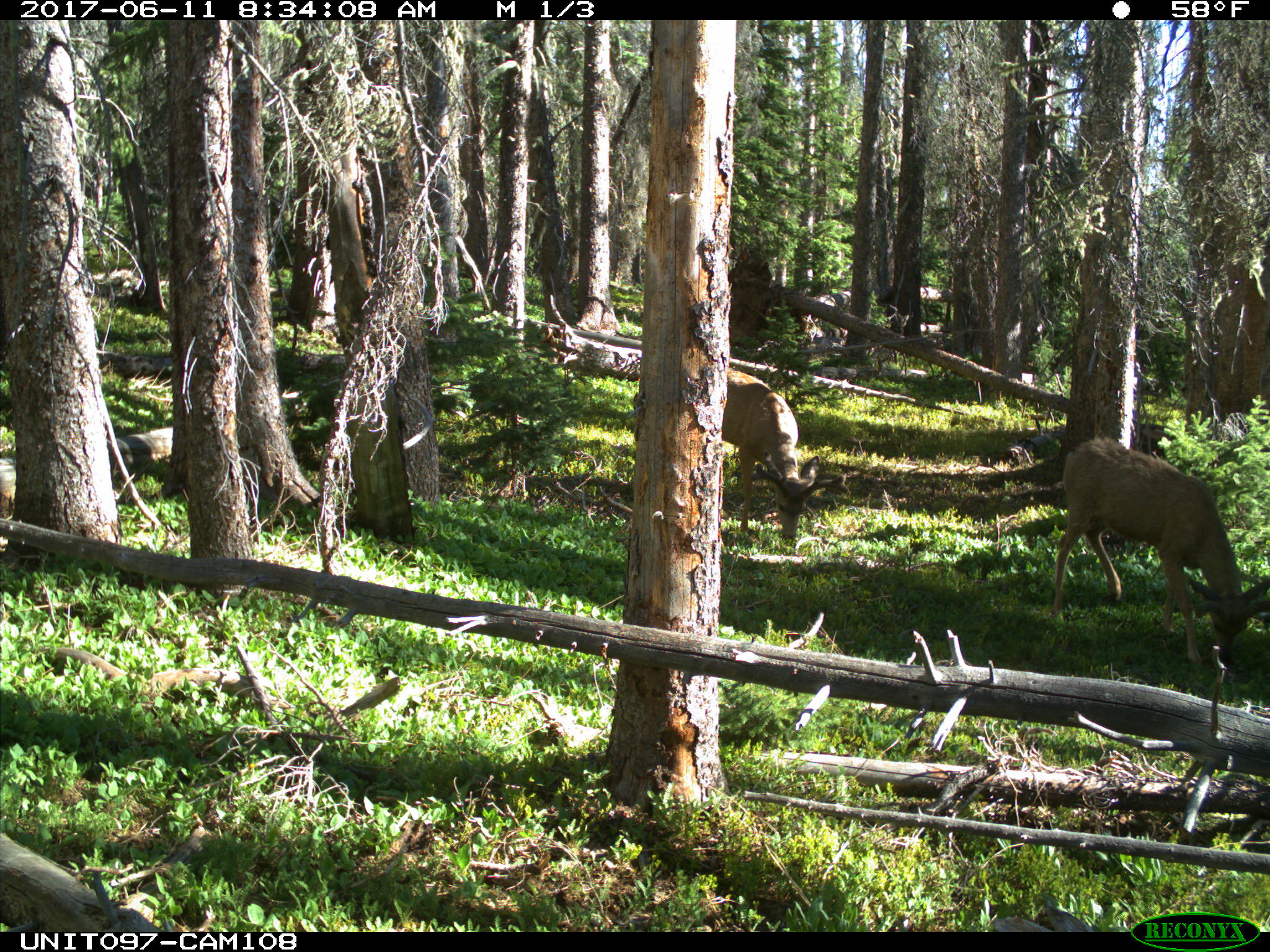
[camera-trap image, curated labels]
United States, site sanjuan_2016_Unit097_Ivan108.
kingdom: Animalia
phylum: Chordata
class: Mammalia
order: Artiodactyla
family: Cervidae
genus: Odocoileus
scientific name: Odocoileus hemionus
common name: mule deer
Odocoileus hemionus (mule deer).